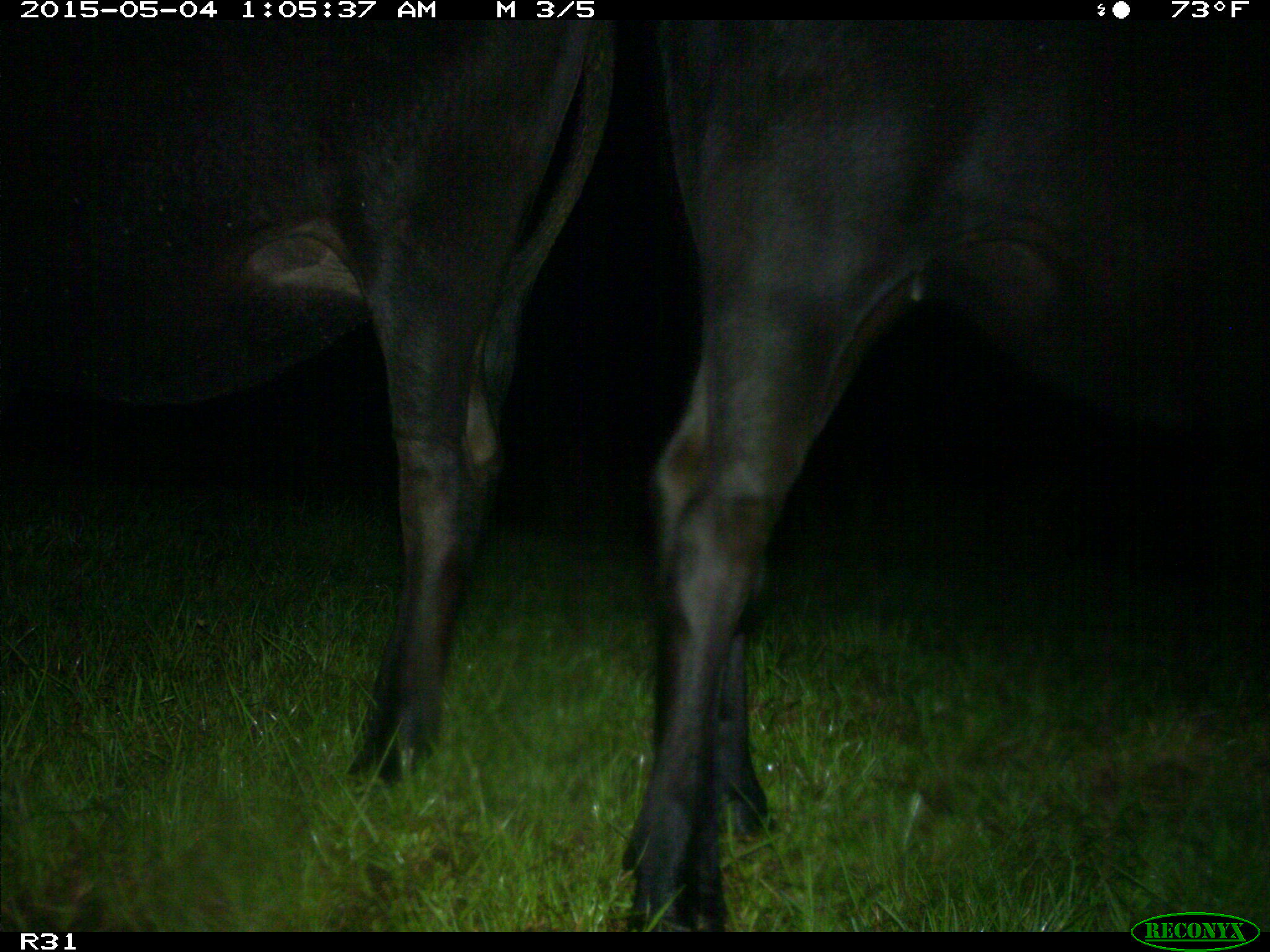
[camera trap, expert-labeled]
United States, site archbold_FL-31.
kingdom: Animalia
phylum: Chordata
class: Mammalia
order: Artiodactyla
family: Bovidae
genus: Bos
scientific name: Bos taurus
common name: domestic cow